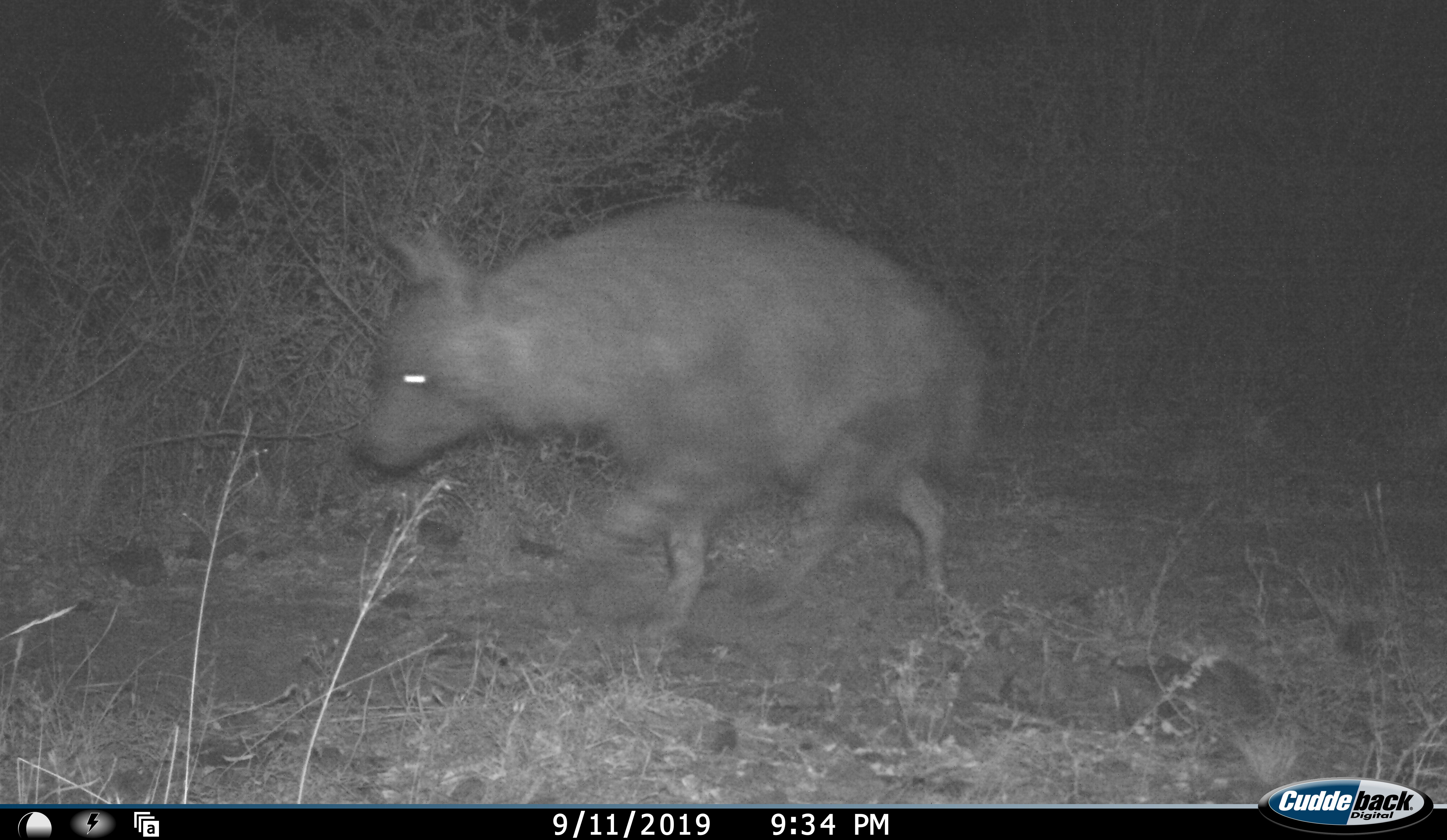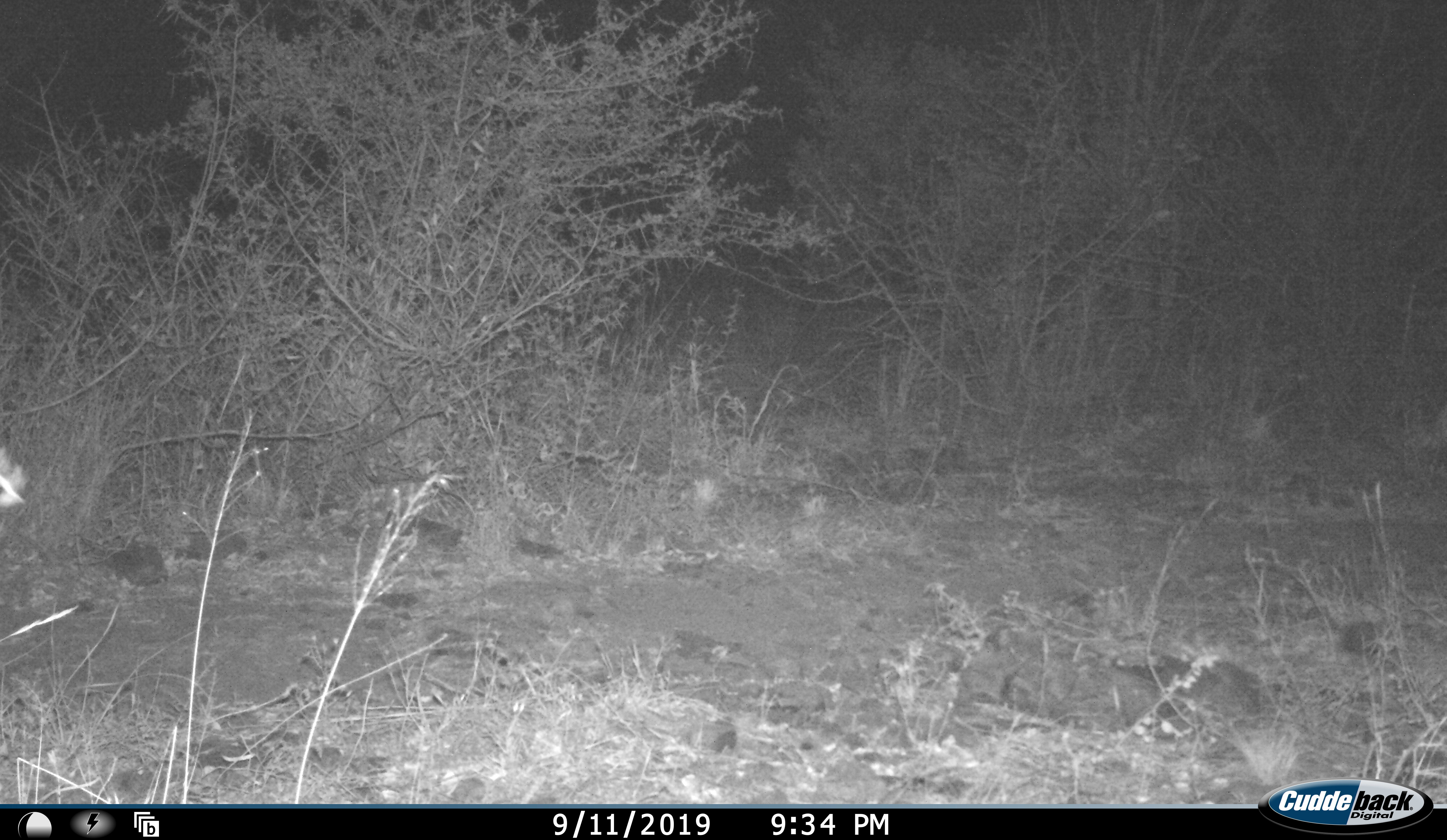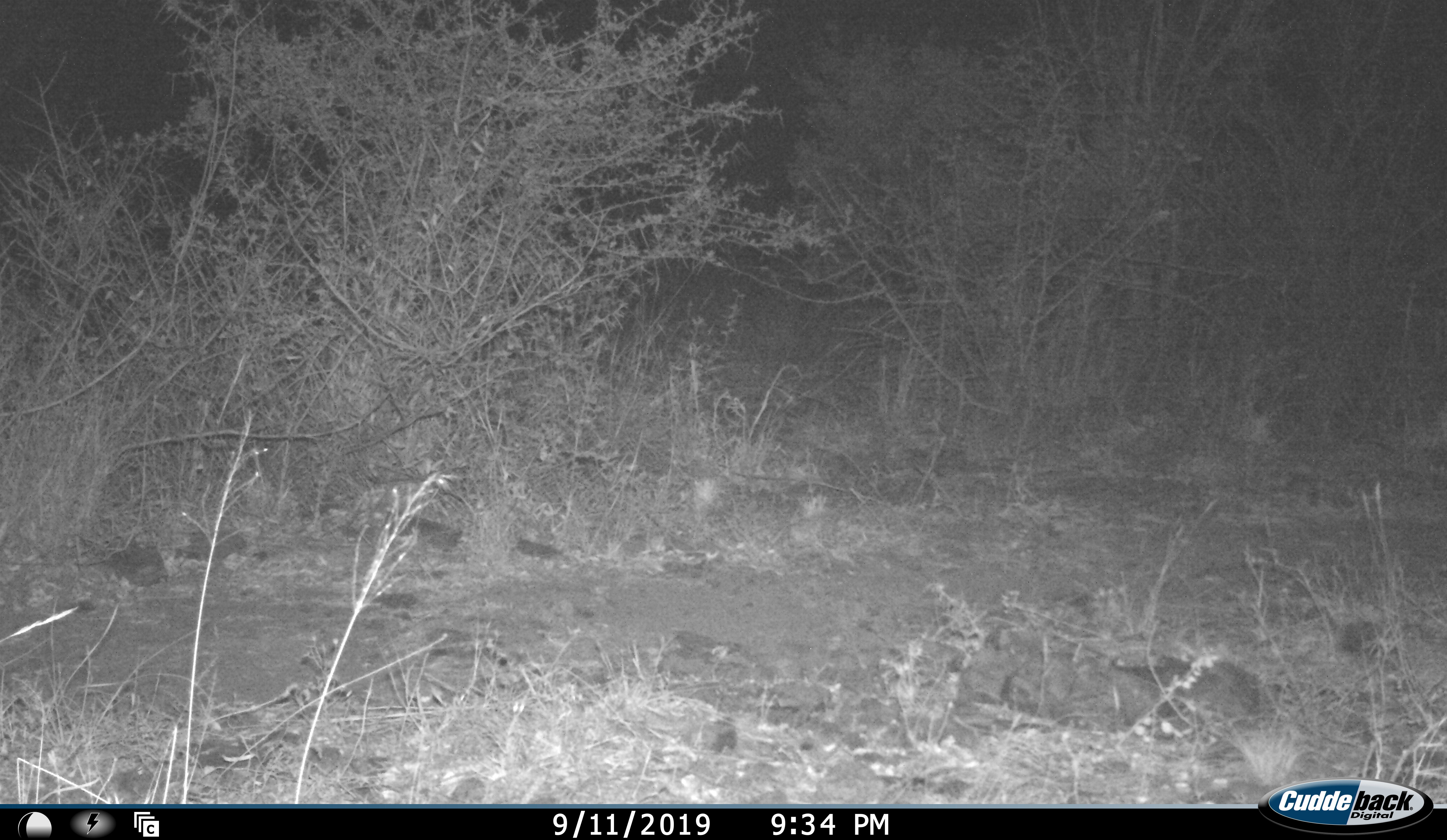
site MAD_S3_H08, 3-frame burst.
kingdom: Animalia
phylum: Chordata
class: Mammalia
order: Carnivora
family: Hyaenidae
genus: Parahyaena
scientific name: Parahyaena brunnea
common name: brown hyena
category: hyenabrown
Hyenabrown (brown hyena) (Parahyaena brunnea), count 1. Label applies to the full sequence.